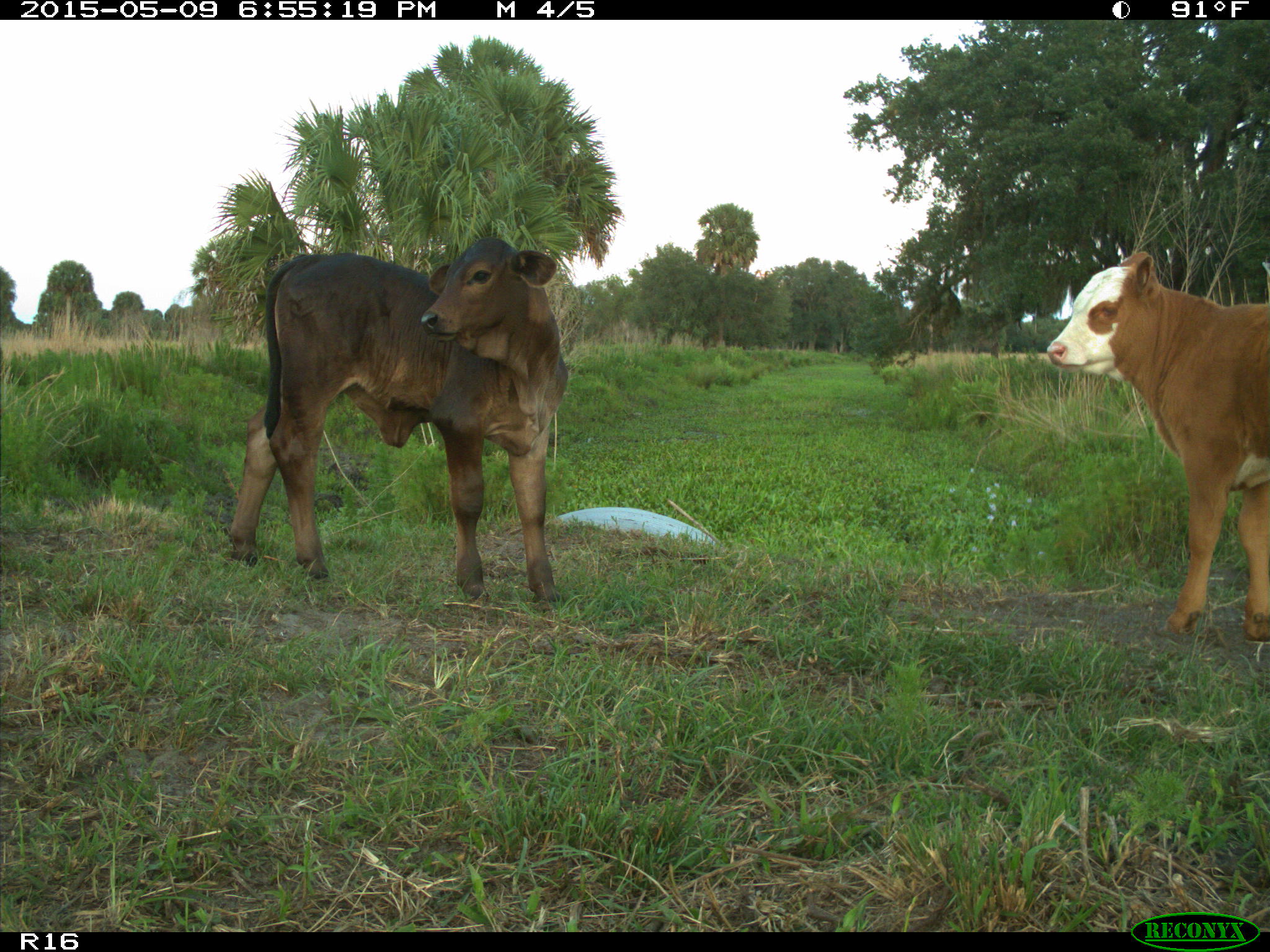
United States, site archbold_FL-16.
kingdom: Animalia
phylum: Chordata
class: Mammalia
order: Artiodactyla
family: Bovidae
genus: Bos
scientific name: Bos taurus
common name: domestic cow